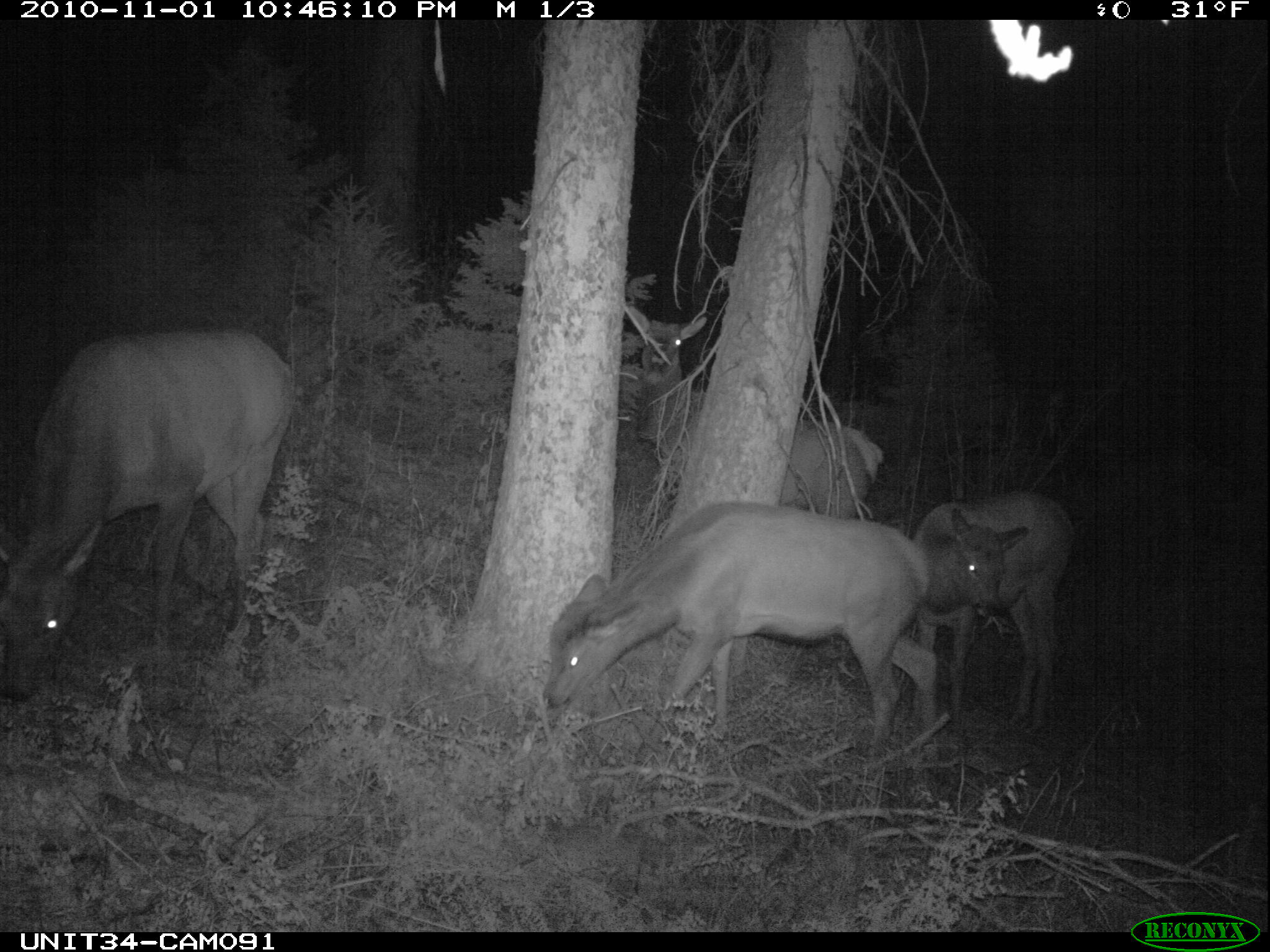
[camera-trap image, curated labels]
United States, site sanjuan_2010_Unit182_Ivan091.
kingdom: Animalia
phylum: Chordata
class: Mammalia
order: Artiodactyla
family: Cervidae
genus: Cervus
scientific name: Cervus elaphus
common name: red deer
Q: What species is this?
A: Cervus elaphus (red deer).